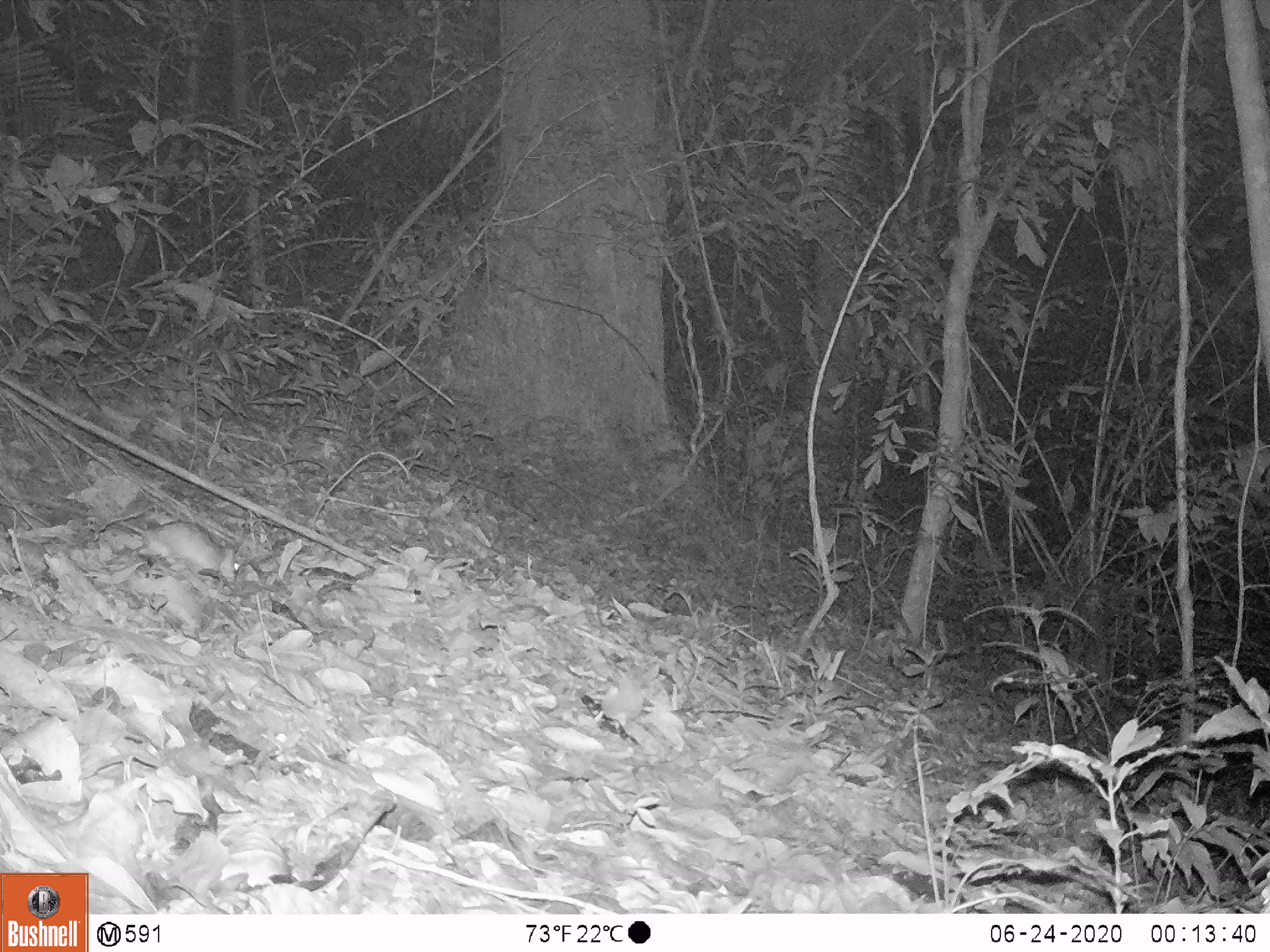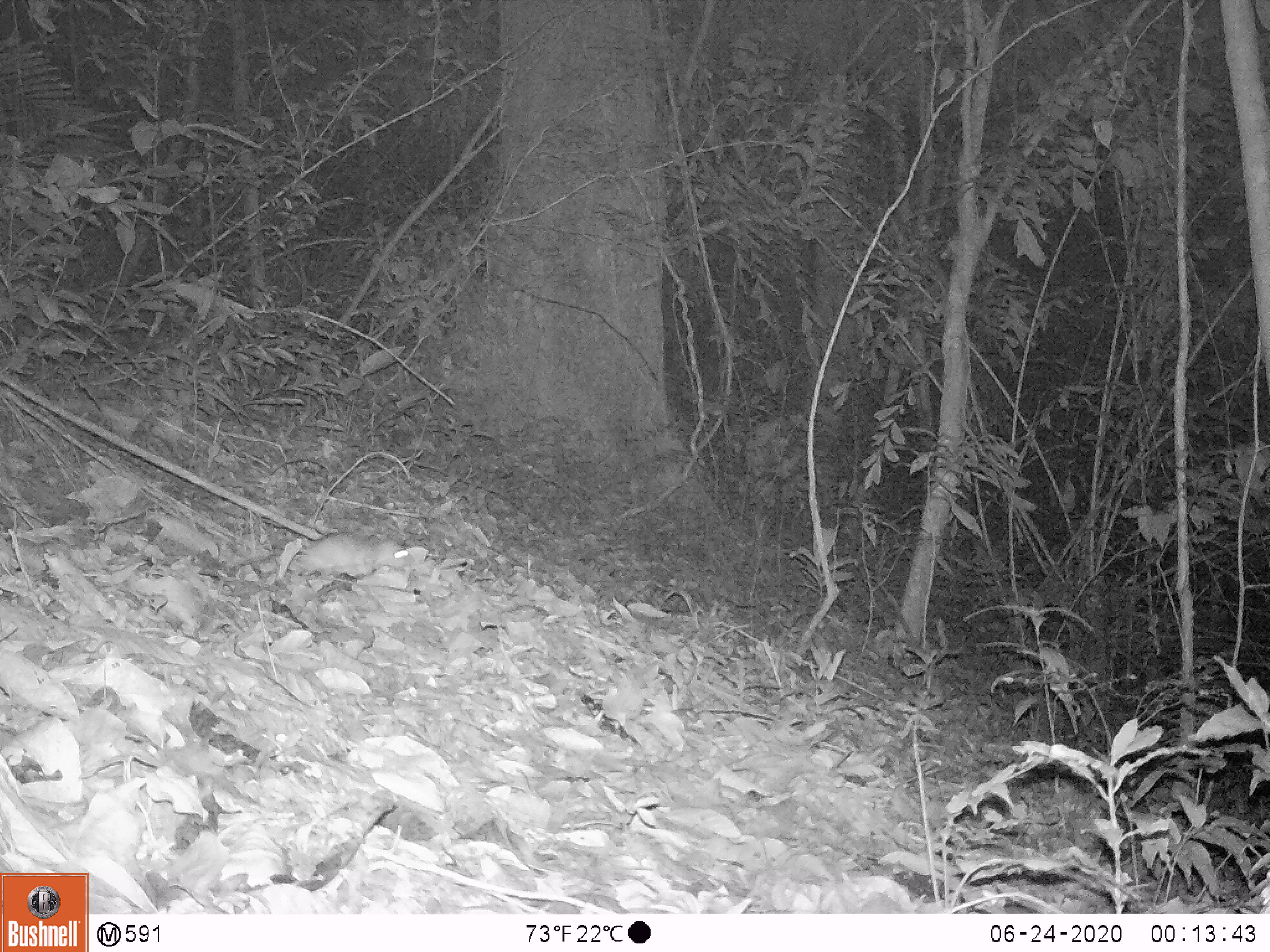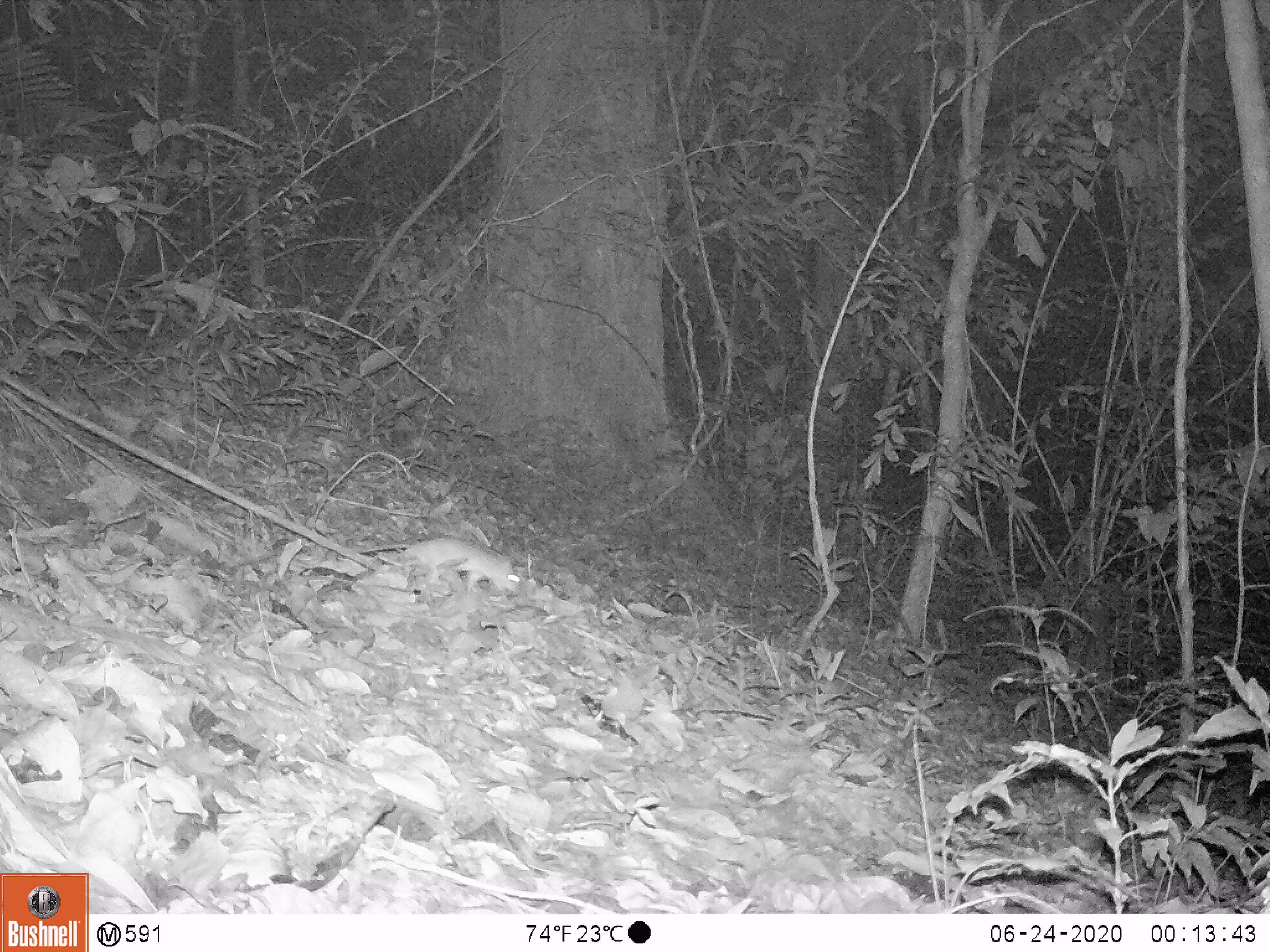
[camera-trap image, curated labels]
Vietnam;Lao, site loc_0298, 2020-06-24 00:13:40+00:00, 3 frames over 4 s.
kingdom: Animalia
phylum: Chordata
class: Mammalia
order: Rodentia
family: Muridae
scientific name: Muridae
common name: old-world mice and rats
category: unidentified murid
Unidentified murid (old-world mice and rats) (Muridae). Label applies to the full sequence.